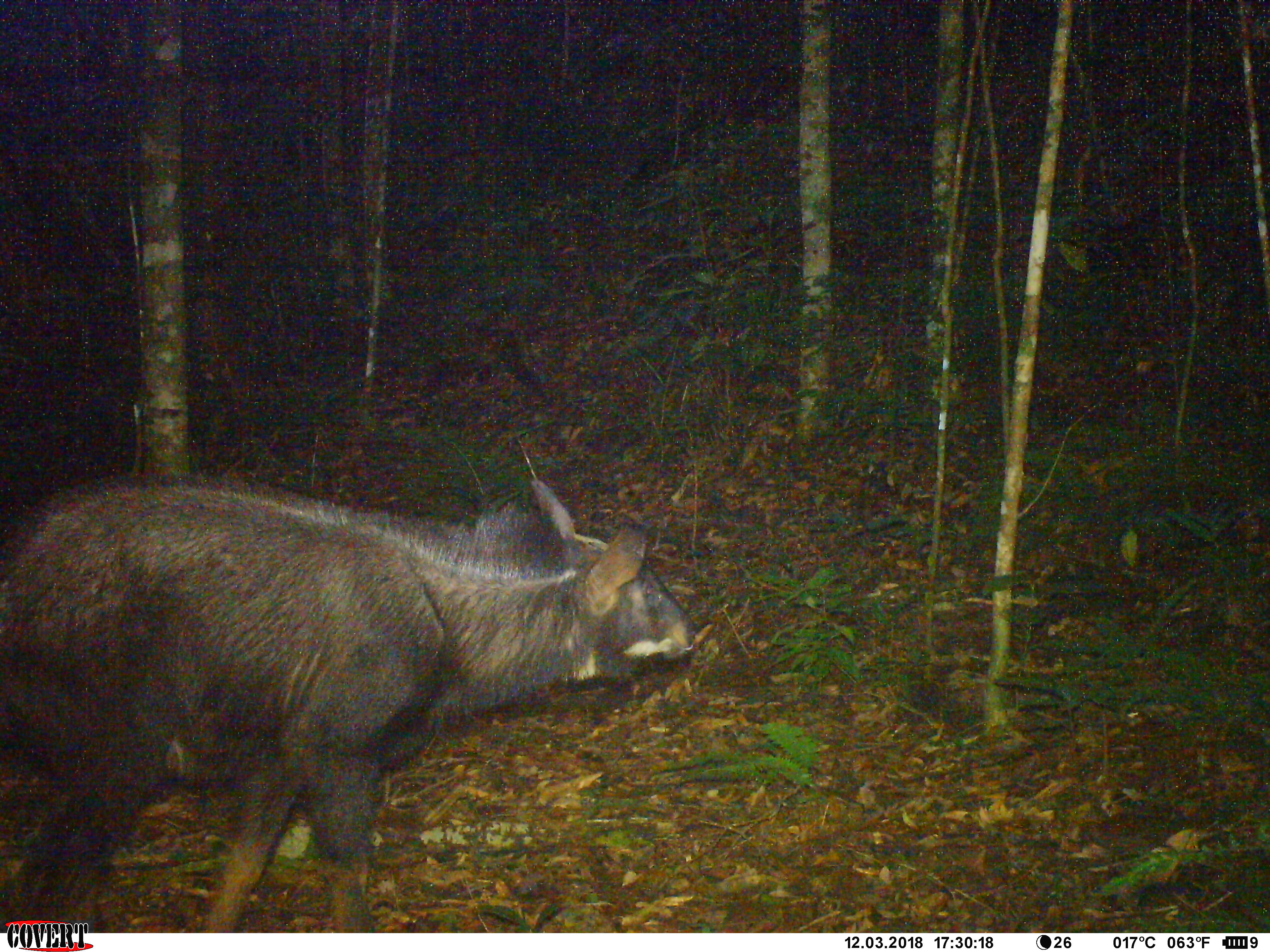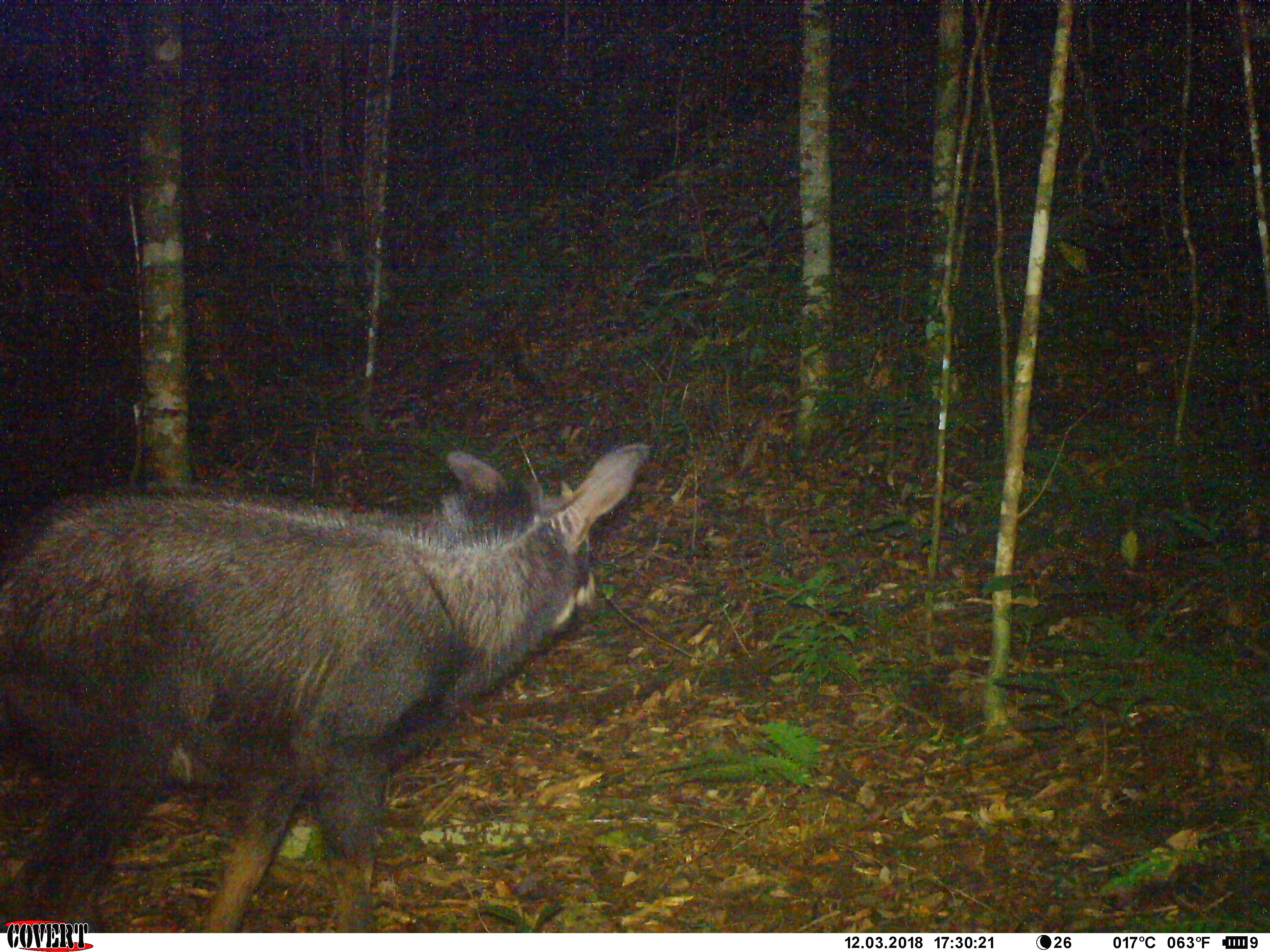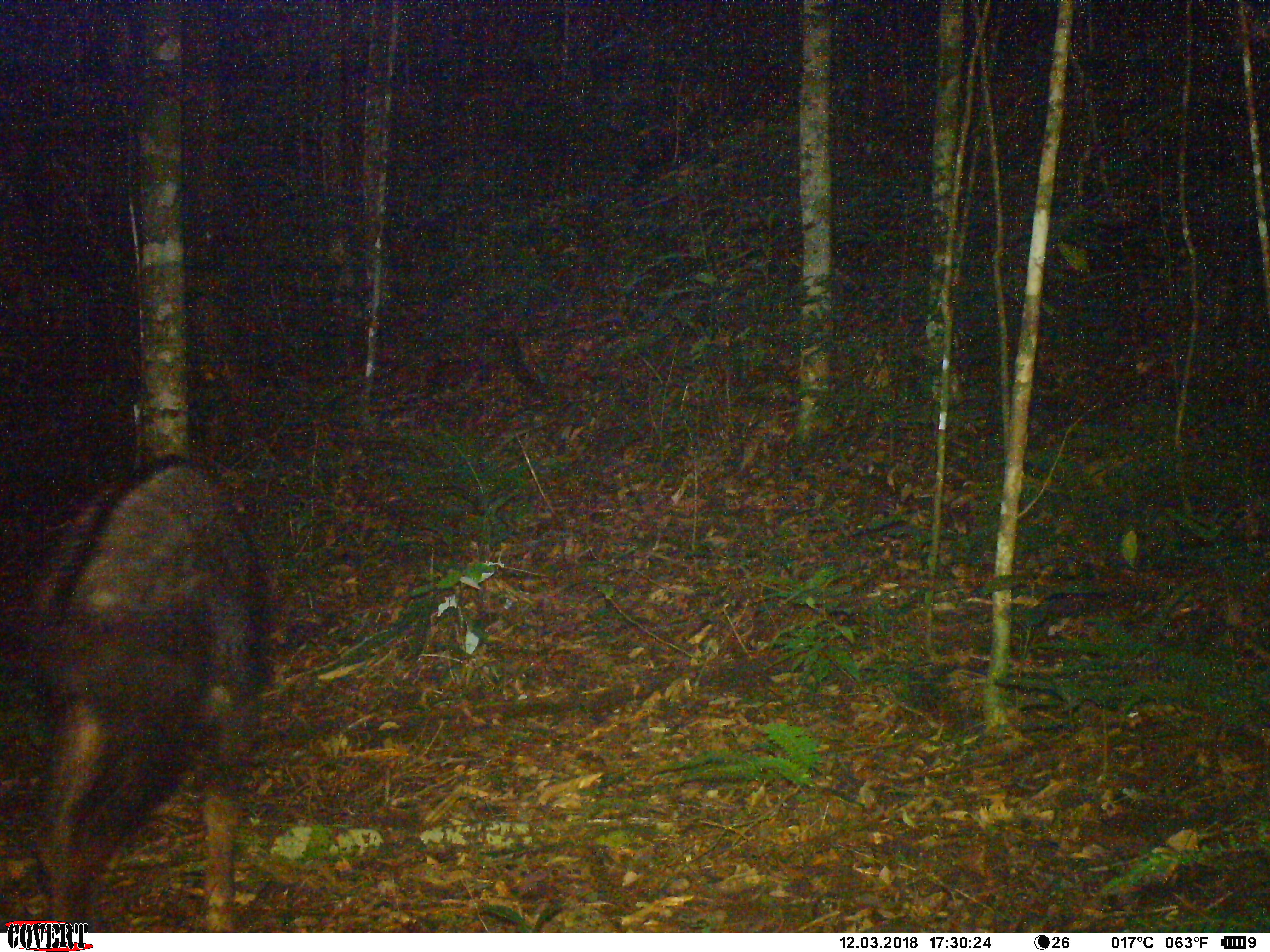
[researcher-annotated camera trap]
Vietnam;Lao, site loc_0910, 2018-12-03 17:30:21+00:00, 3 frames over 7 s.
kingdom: Animalia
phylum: Chordata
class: Mammalia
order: Artiodactyla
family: Bovidae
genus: Capricornis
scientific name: Capricornis sumatraensis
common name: chinese serow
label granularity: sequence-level